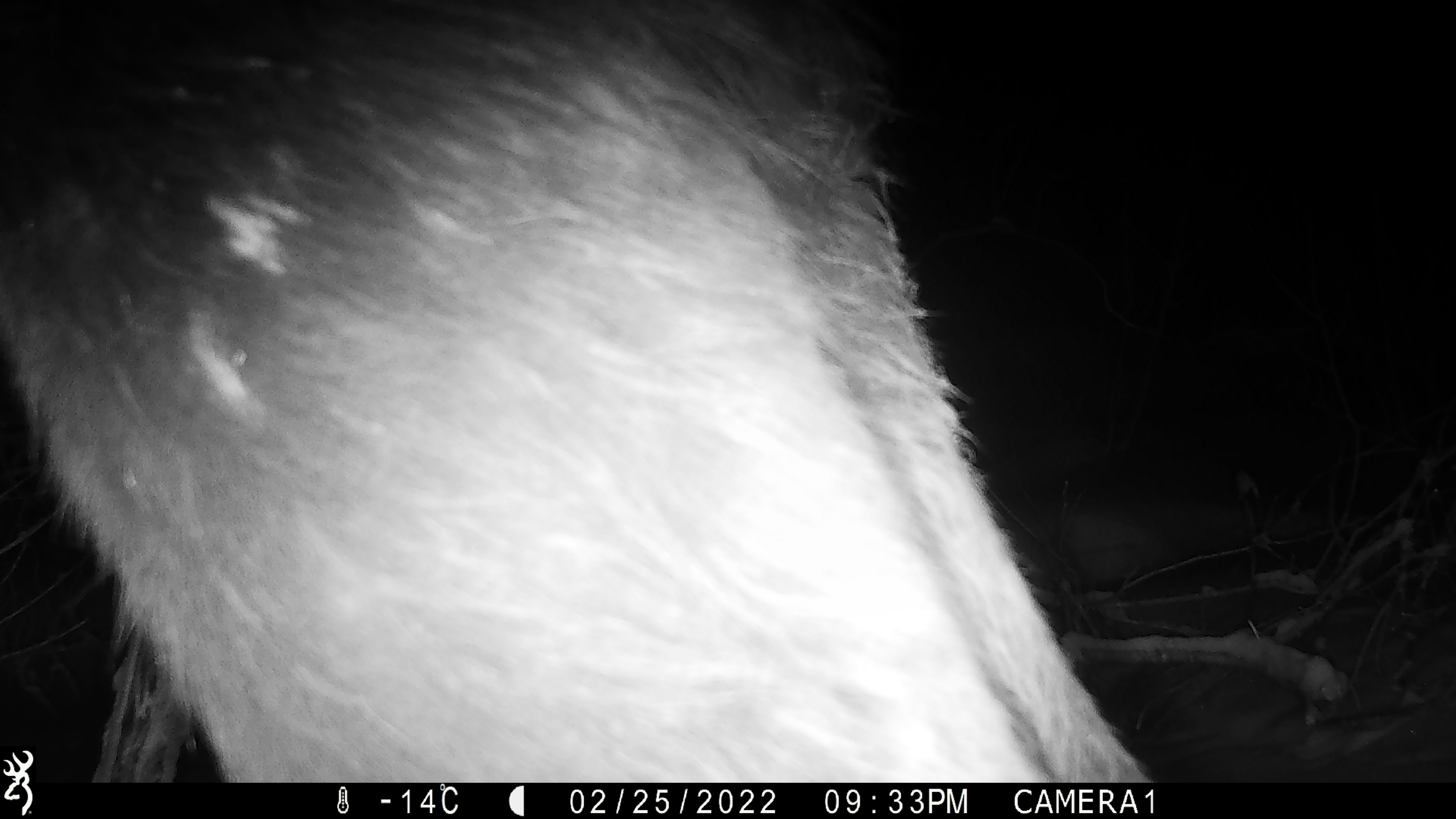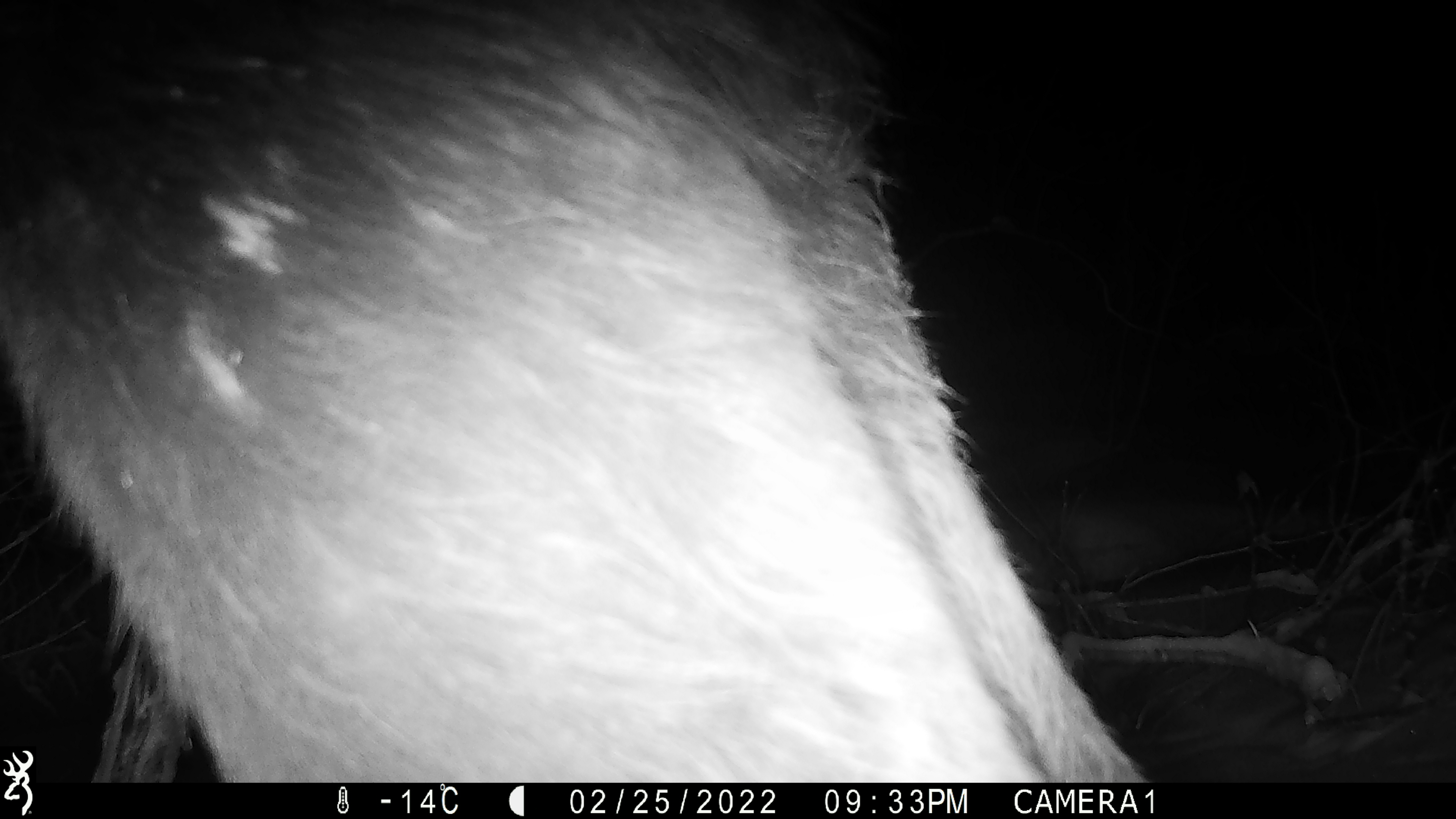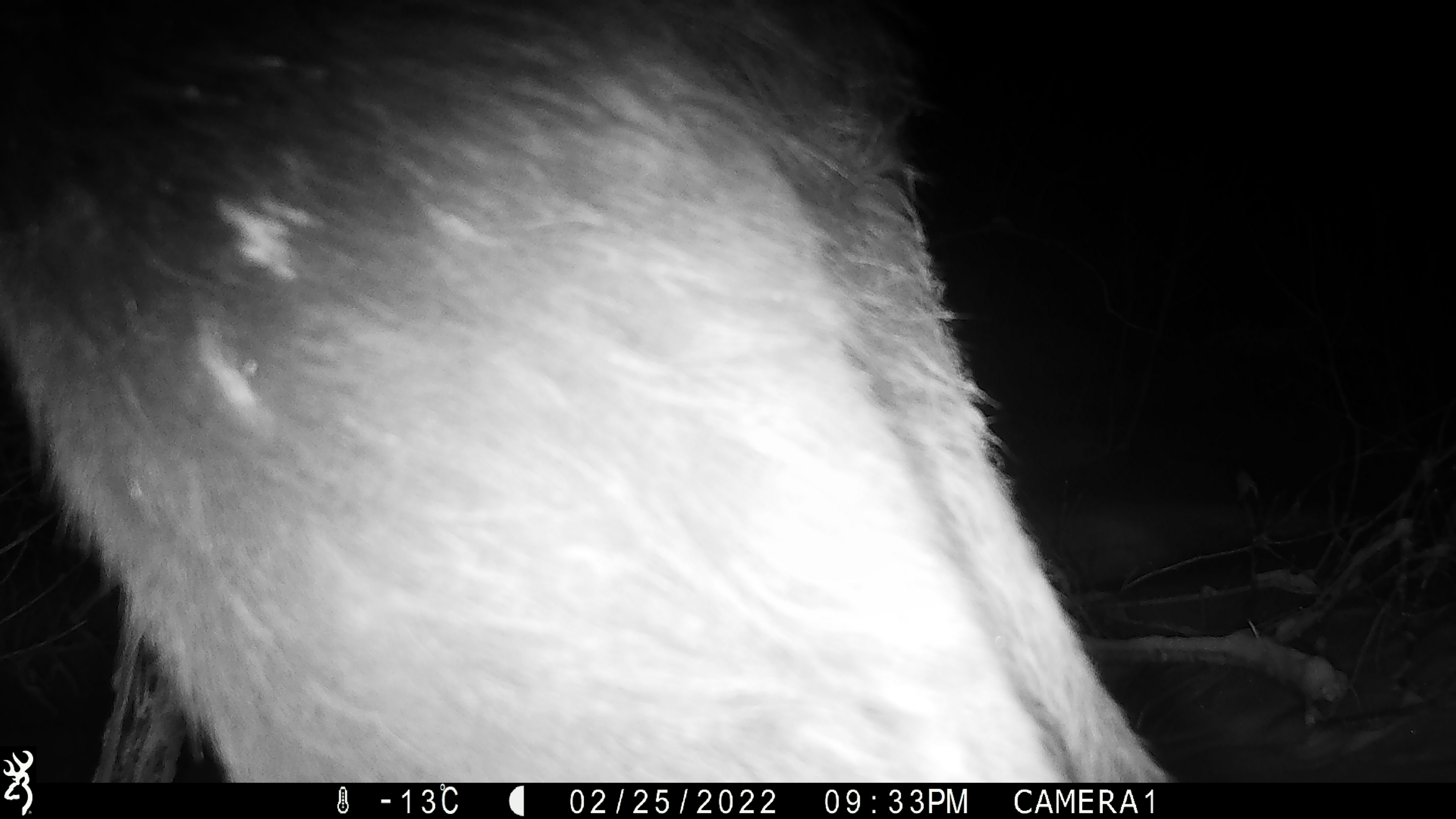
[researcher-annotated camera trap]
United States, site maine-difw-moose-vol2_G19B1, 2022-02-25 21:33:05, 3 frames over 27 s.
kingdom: Animalia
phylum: Chordata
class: Mammalia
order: Artiodactyla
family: Cervidae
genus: Alces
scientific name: Alces alces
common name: moose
Moose (Alces alces).